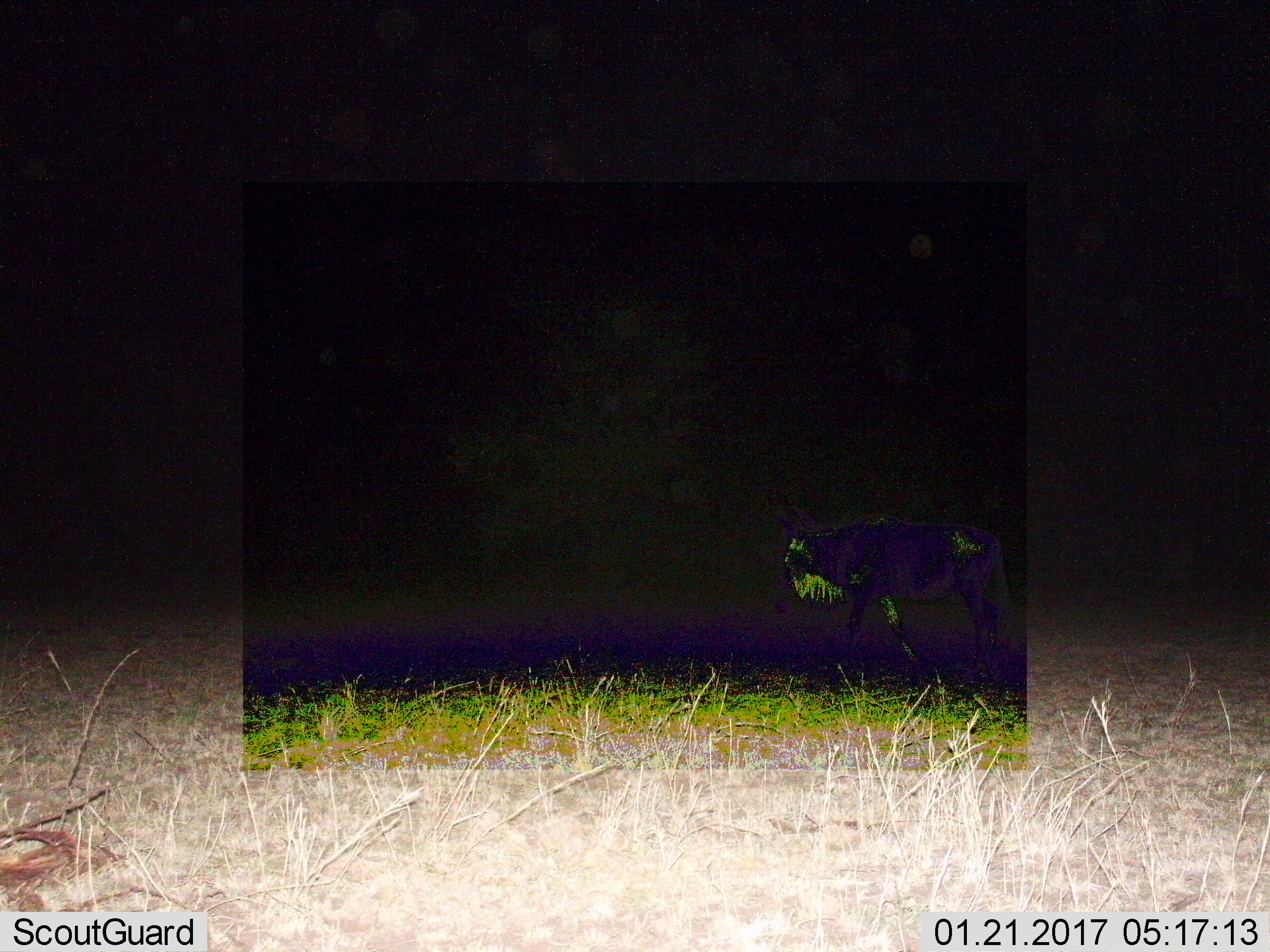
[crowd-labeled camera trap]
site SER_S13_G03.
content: unidentified animal